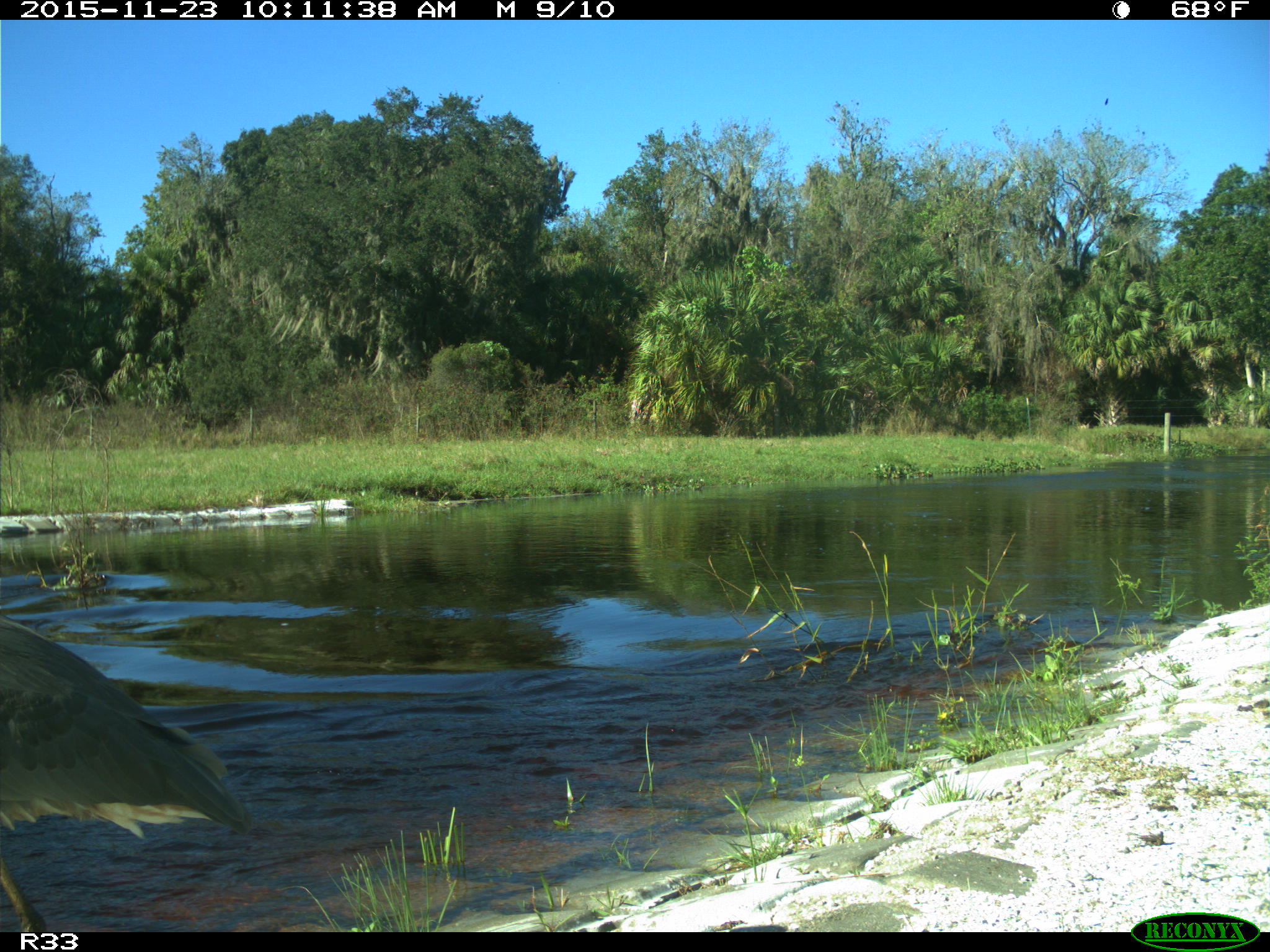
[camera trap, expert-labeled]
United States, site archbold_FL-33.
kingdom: Animalia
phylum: Chordata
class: Aves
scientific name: Aves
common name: birds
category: unidentified bird